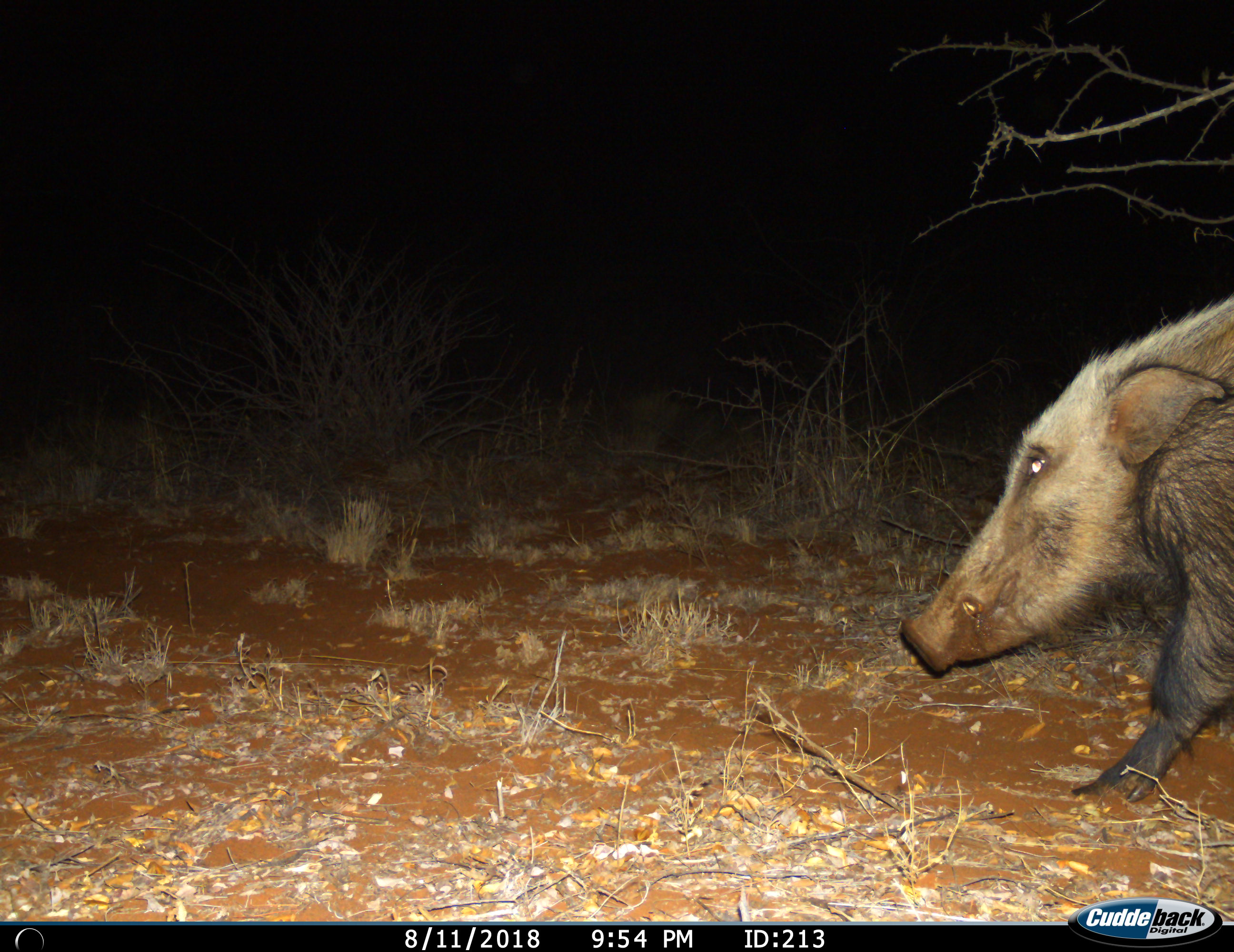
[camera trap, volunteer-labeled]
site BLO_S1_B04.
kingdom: Animalia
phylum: Chordata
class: Mammalia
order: Artiodactyla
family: Suidae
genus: Potamochoerus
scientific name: Potamochoerus larvatus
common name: bushpig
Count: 1.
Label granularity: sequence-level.